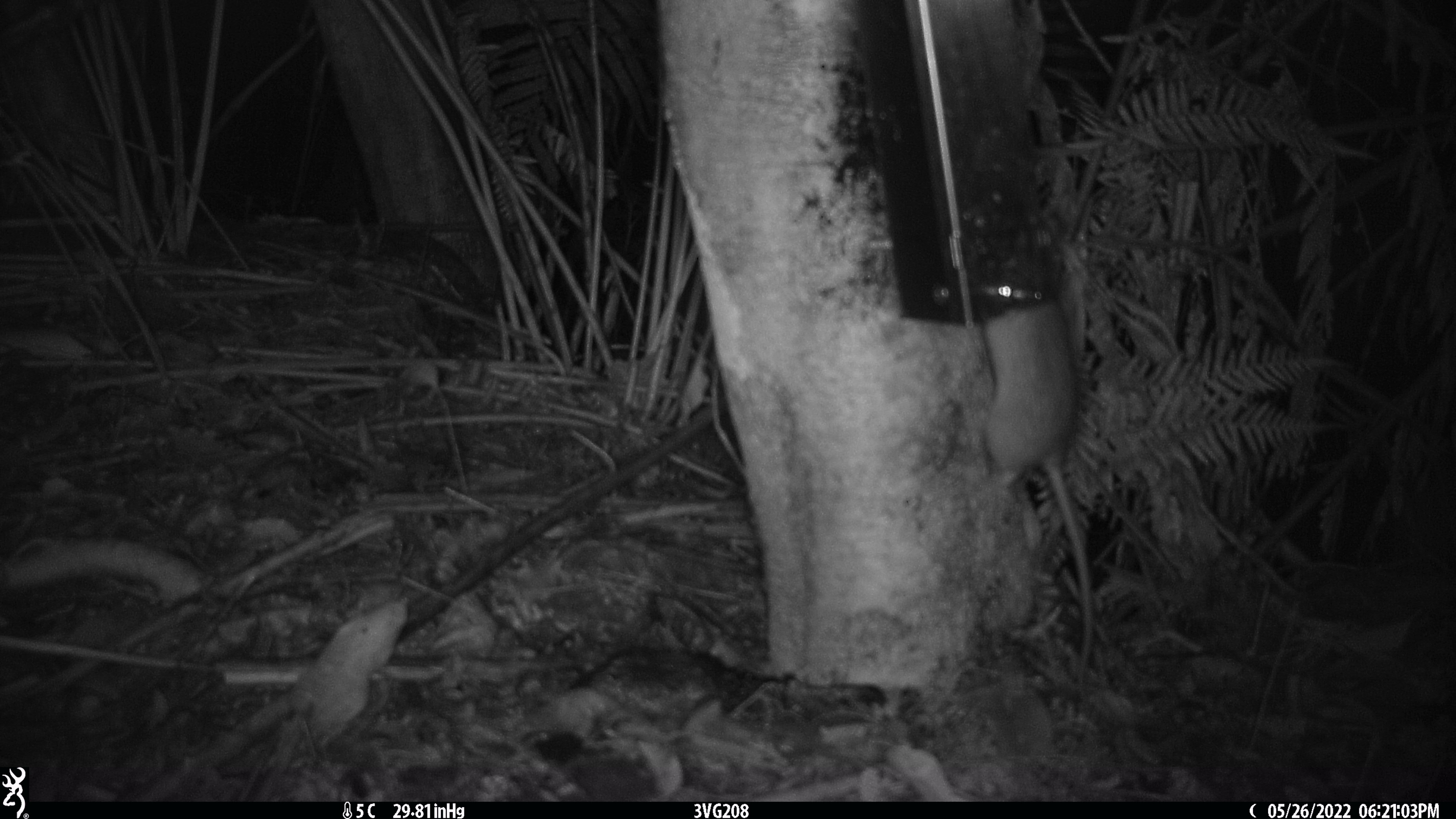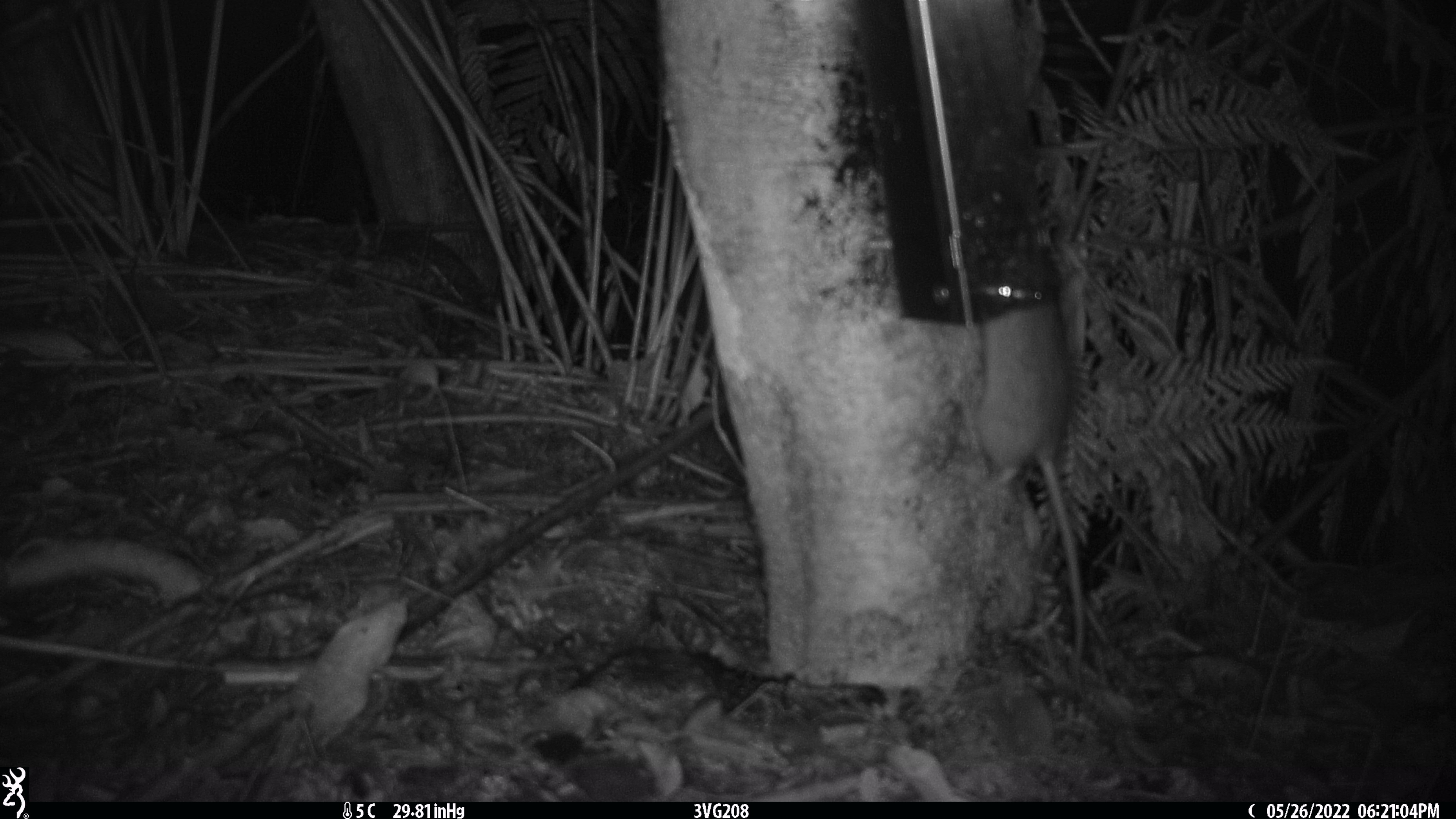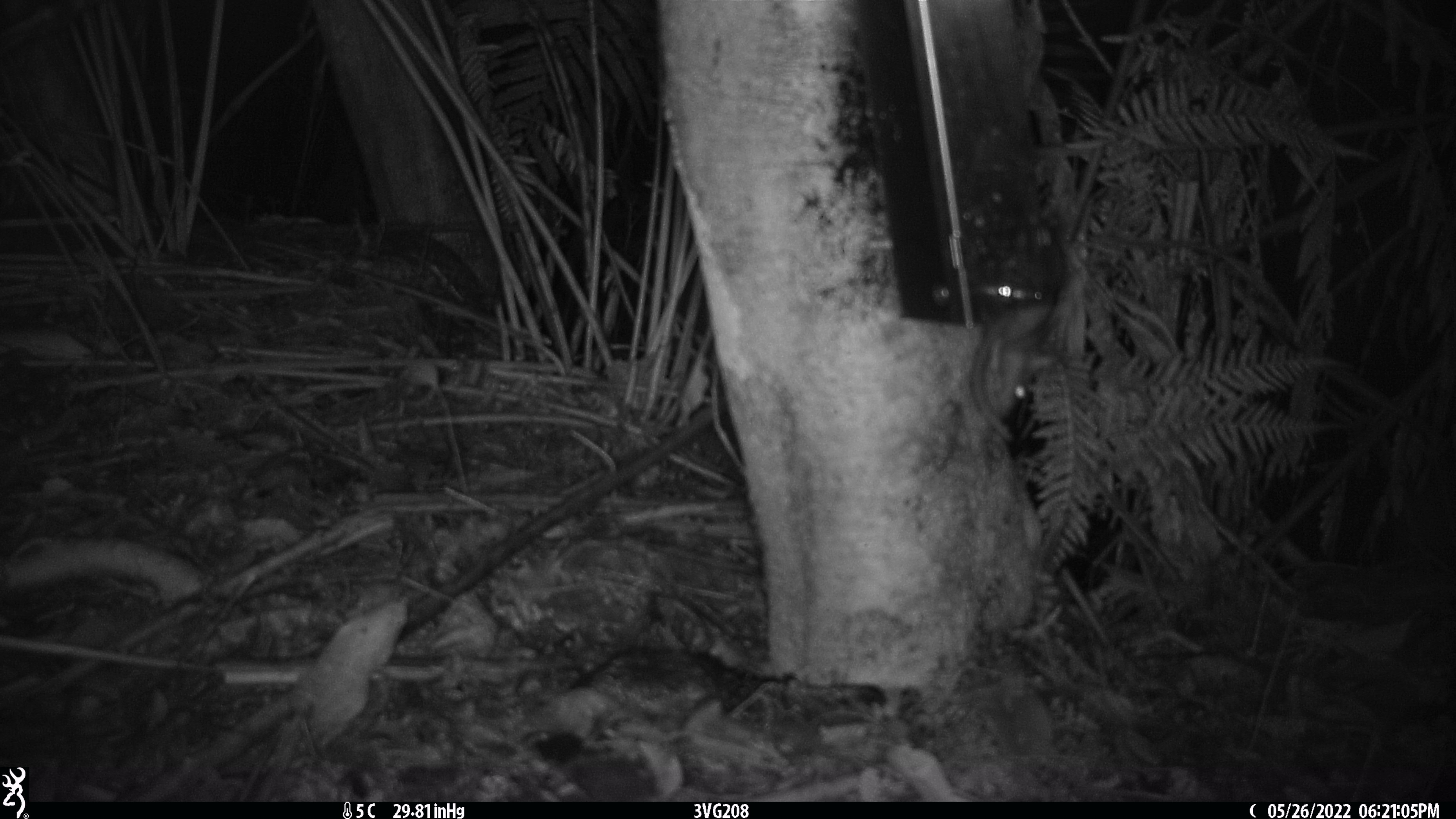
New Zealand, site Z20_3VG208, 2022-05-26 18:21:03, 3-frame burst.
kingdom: Animalia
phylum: Chordata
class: Mammalia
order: Rodentia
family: Muridae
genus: Rattus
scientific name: Rattus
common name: rat